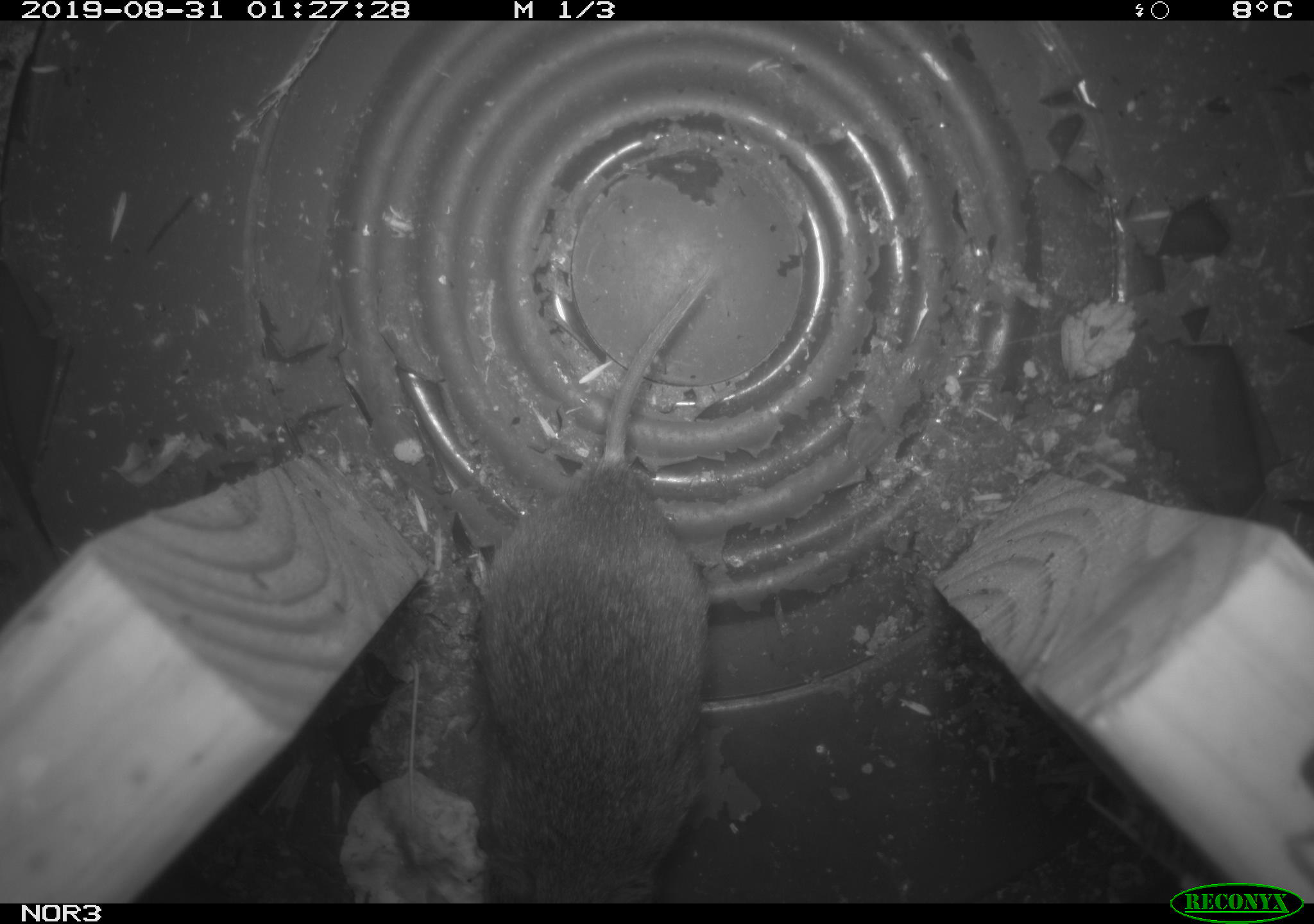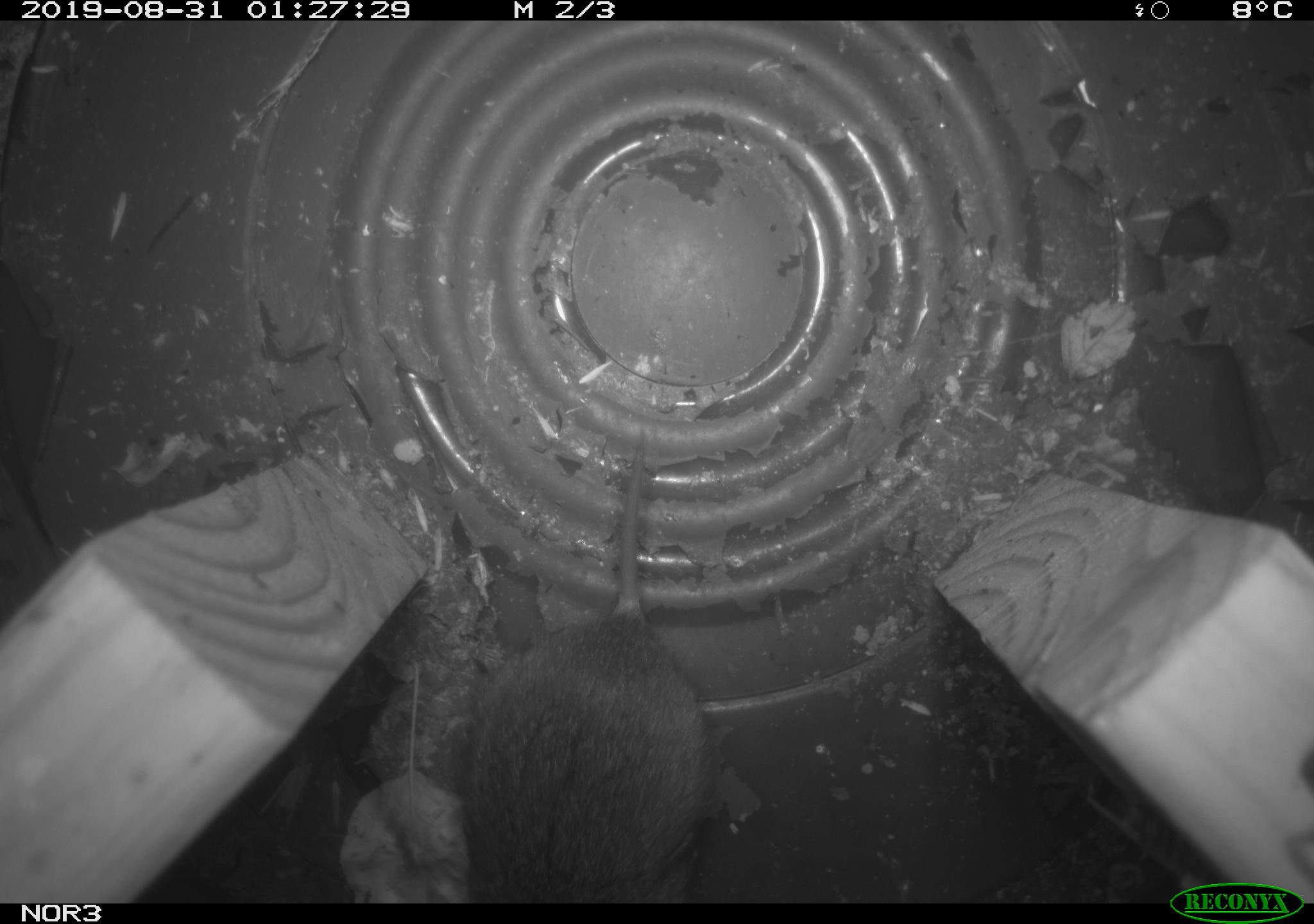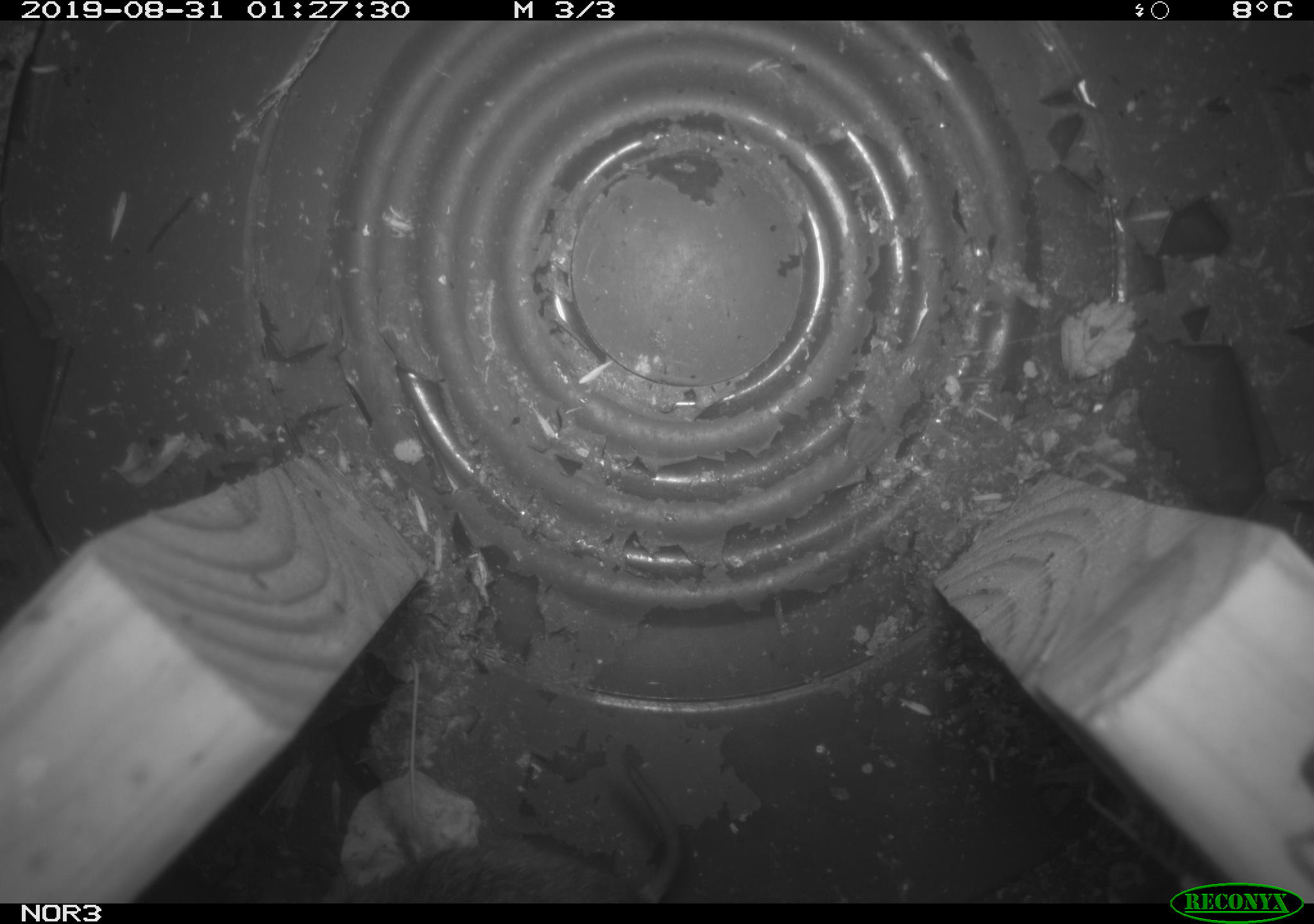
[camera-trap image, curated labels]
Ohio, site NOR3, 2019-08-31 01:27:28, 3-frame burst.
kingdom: Animalia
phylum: Chordata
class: Mammalia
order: Rodentia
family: Cricetidae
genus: Microtus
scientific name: Microtus pennsylvanicus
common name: meadow vole